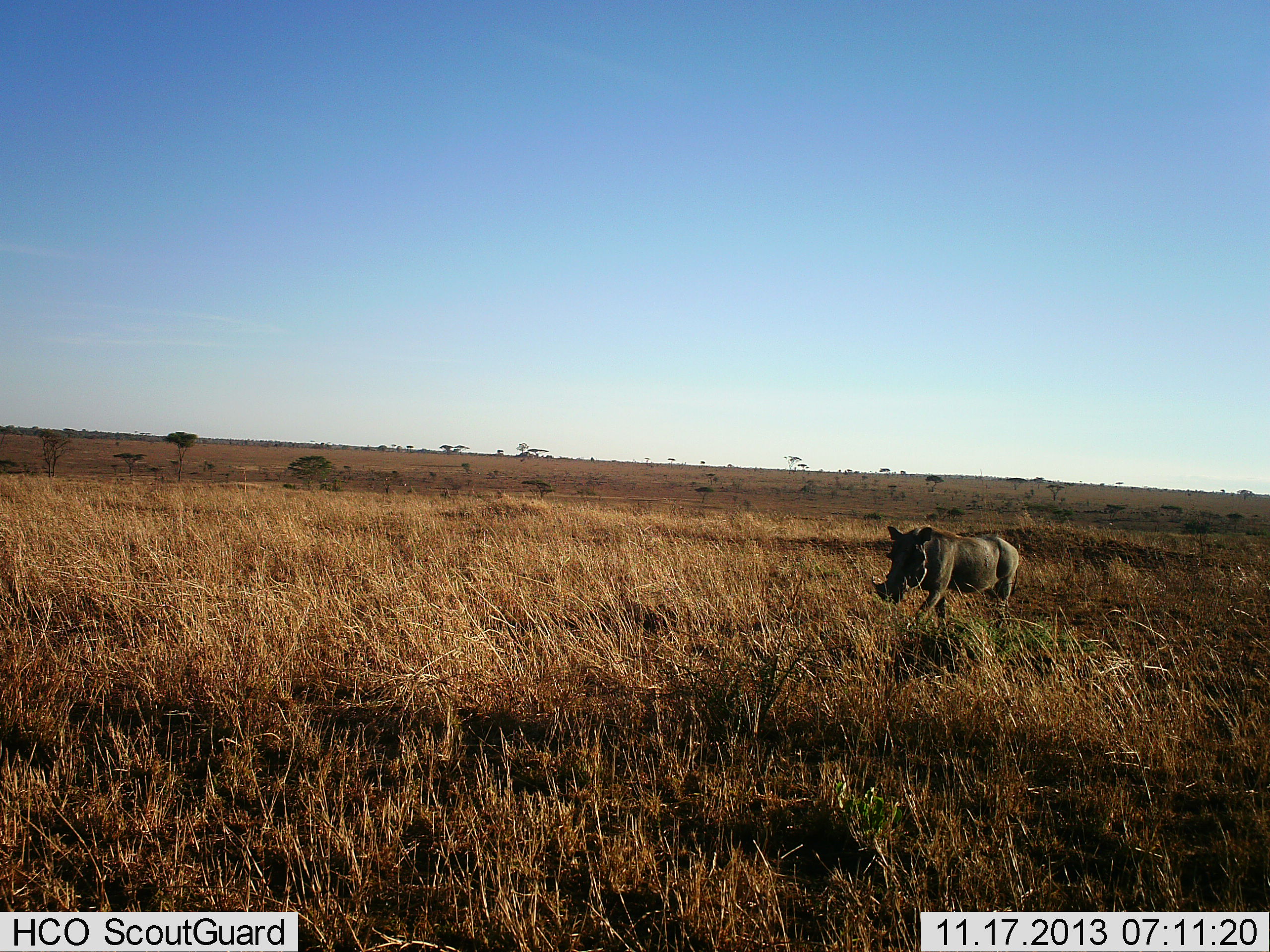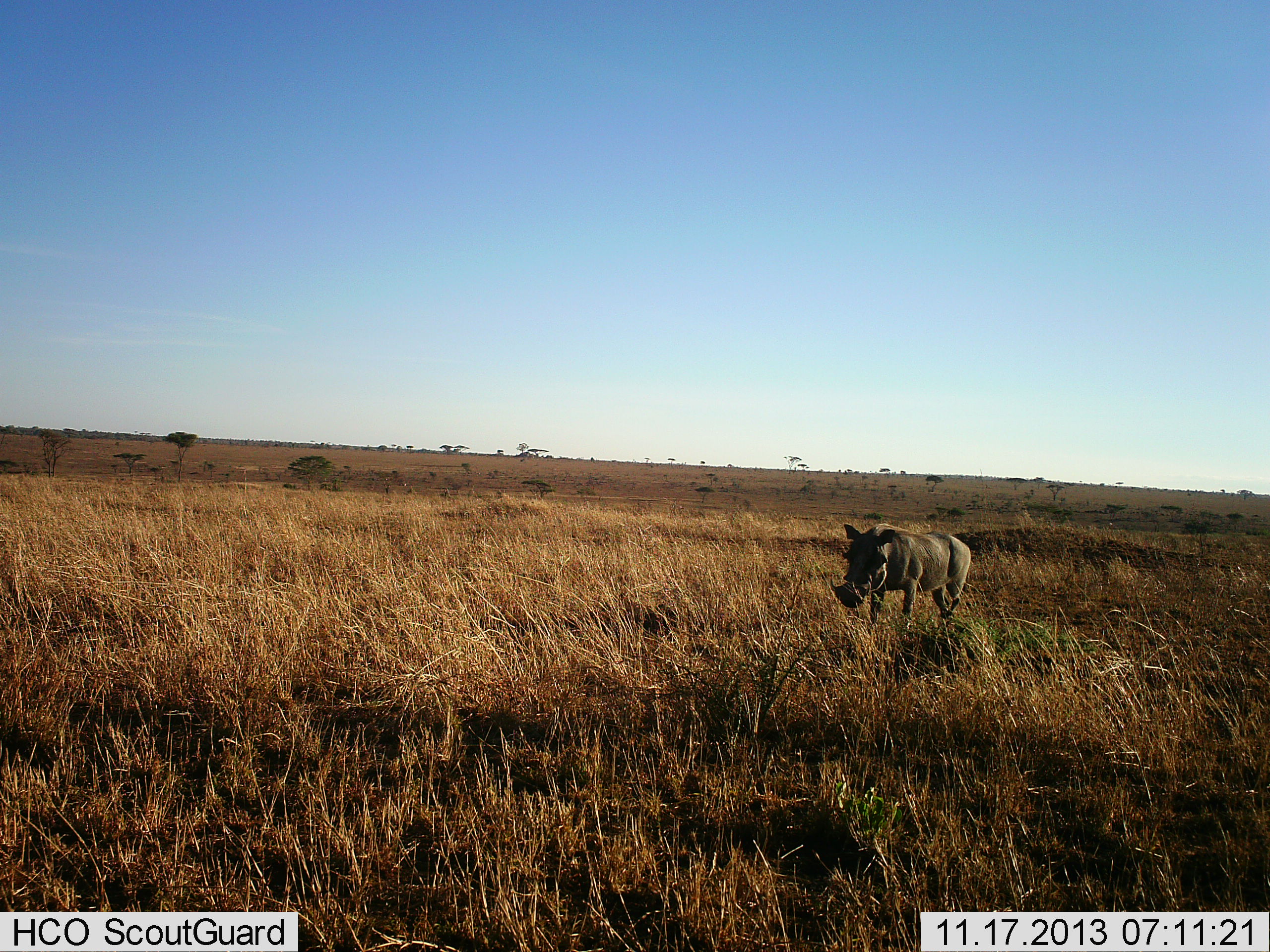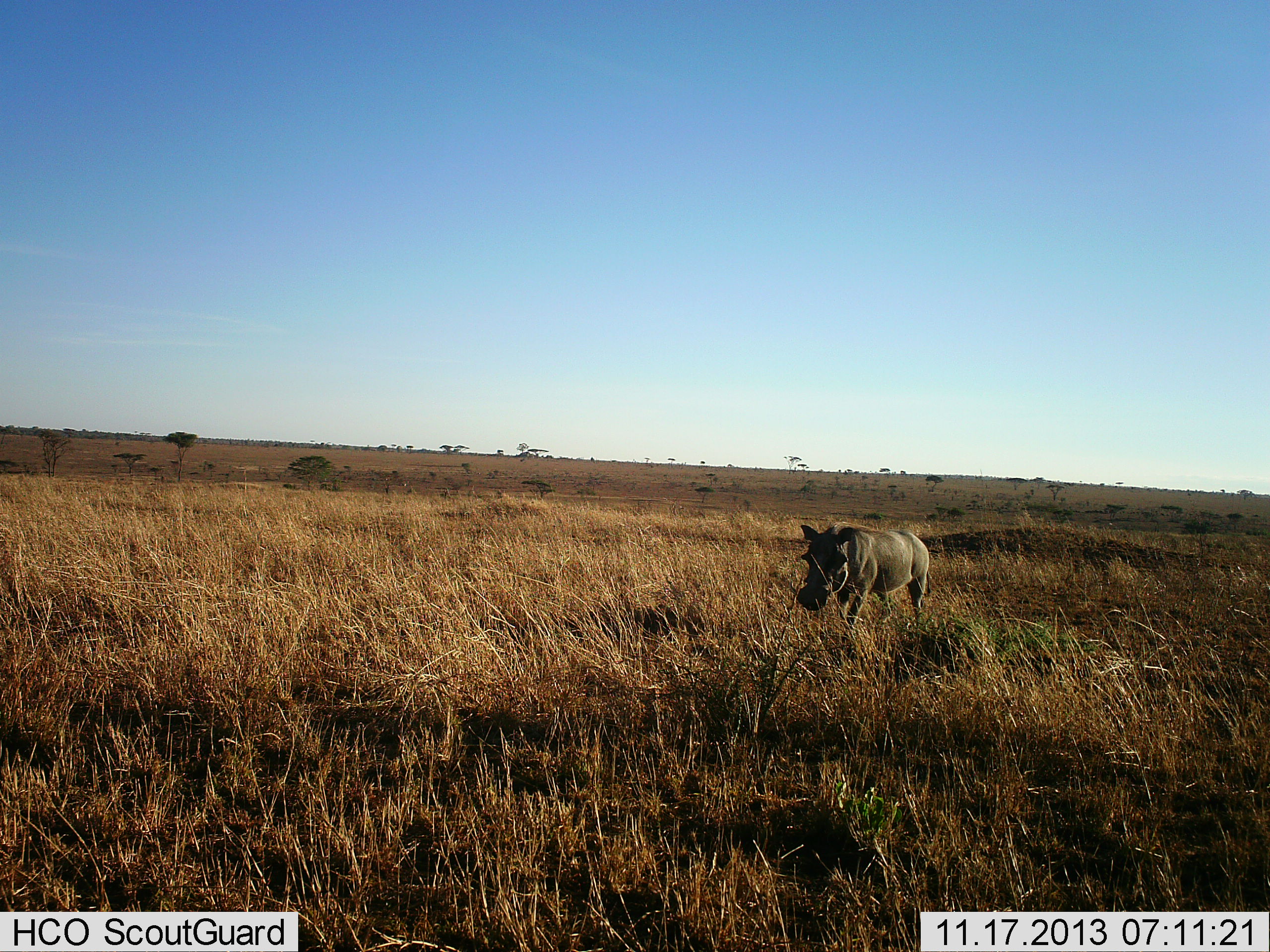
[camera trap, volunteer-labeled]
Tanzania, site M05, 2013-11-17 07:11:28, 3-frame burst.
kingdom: Animalia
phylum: Chordata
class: Mammalia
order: Artiodactyla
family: Suidae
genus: Phacochoerus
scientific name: Phacochoerus africanus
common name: warthog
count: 1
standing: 10%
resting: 0%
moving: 90%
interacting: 0%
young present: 0%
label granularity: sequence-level